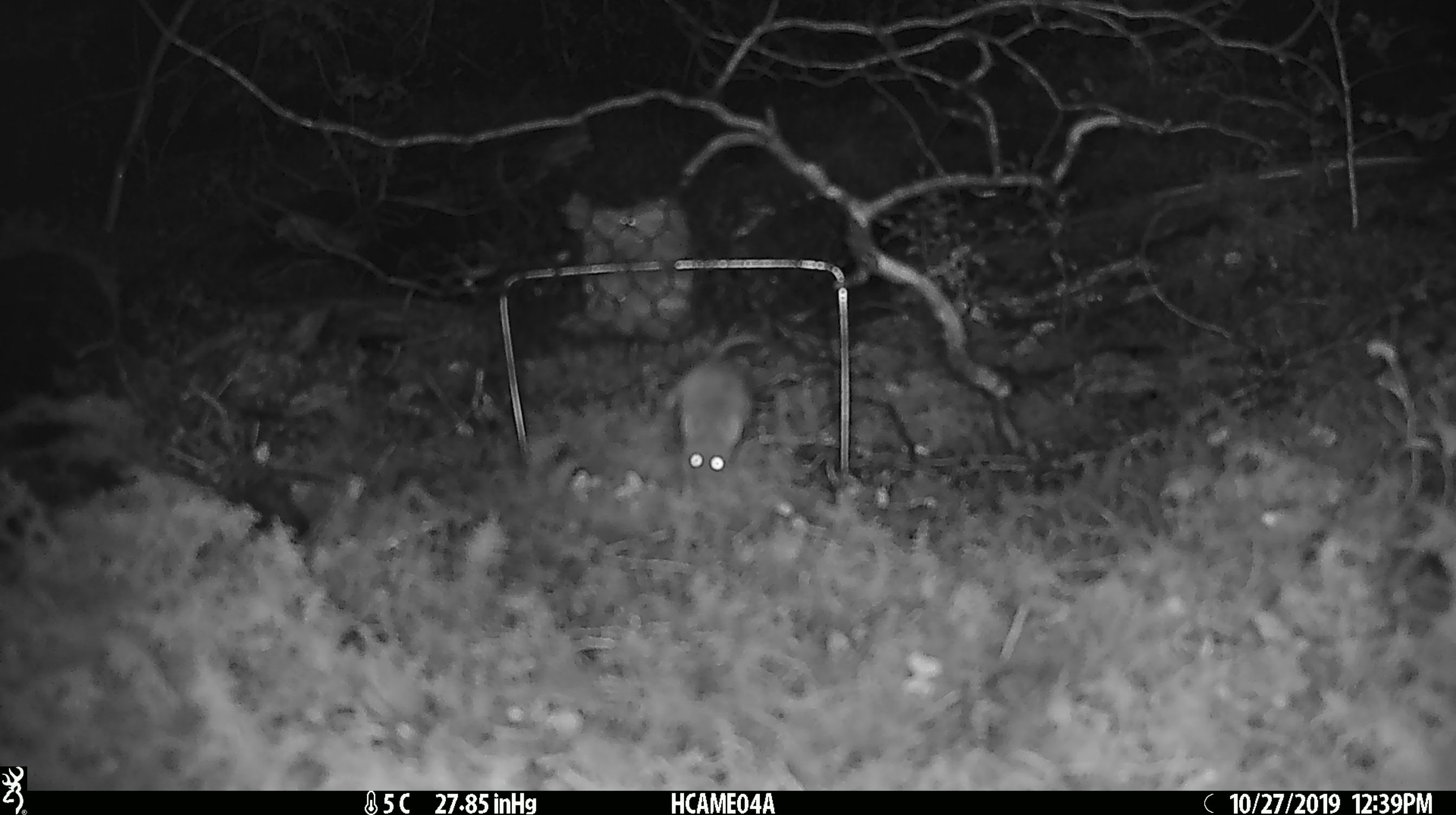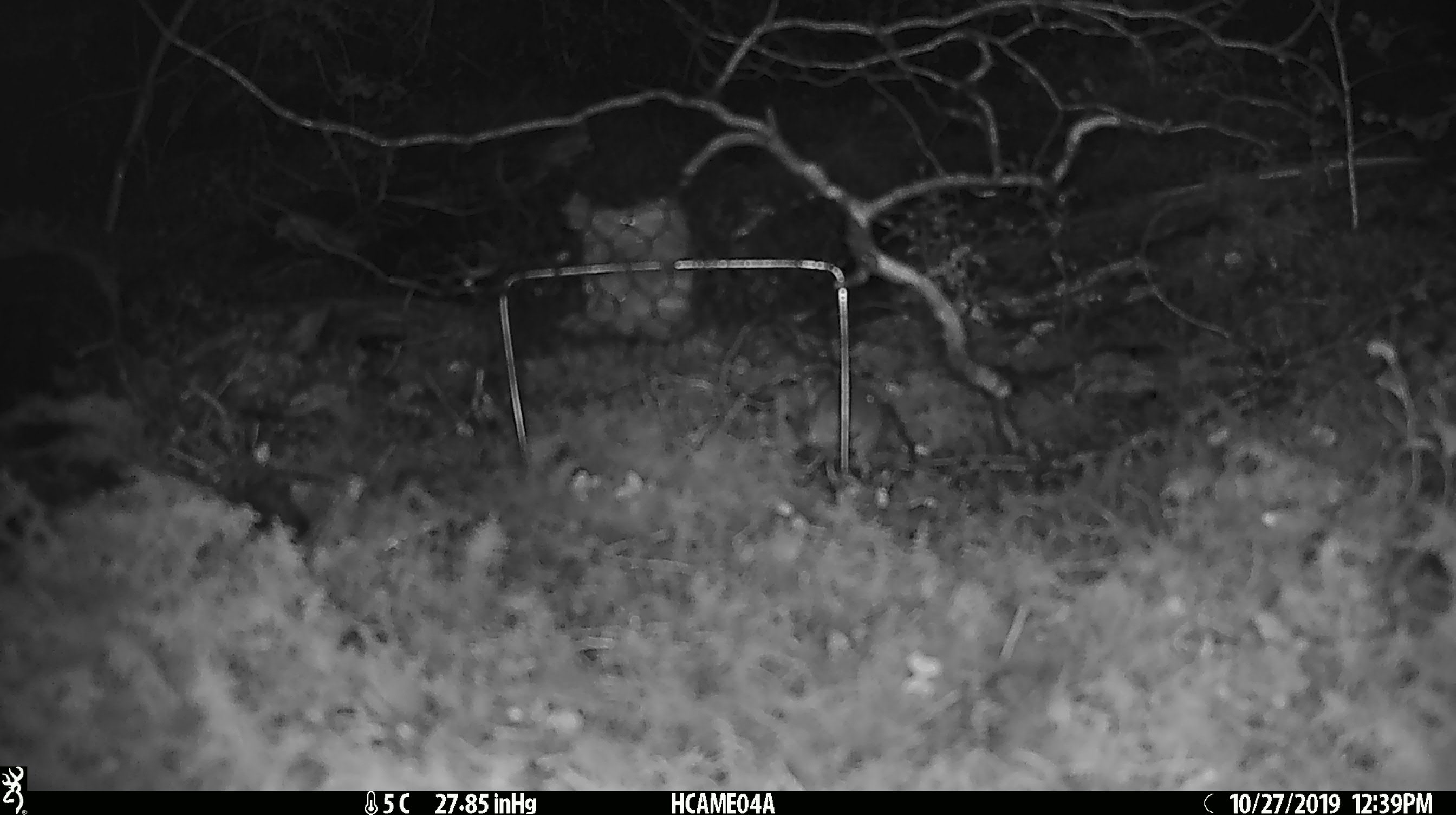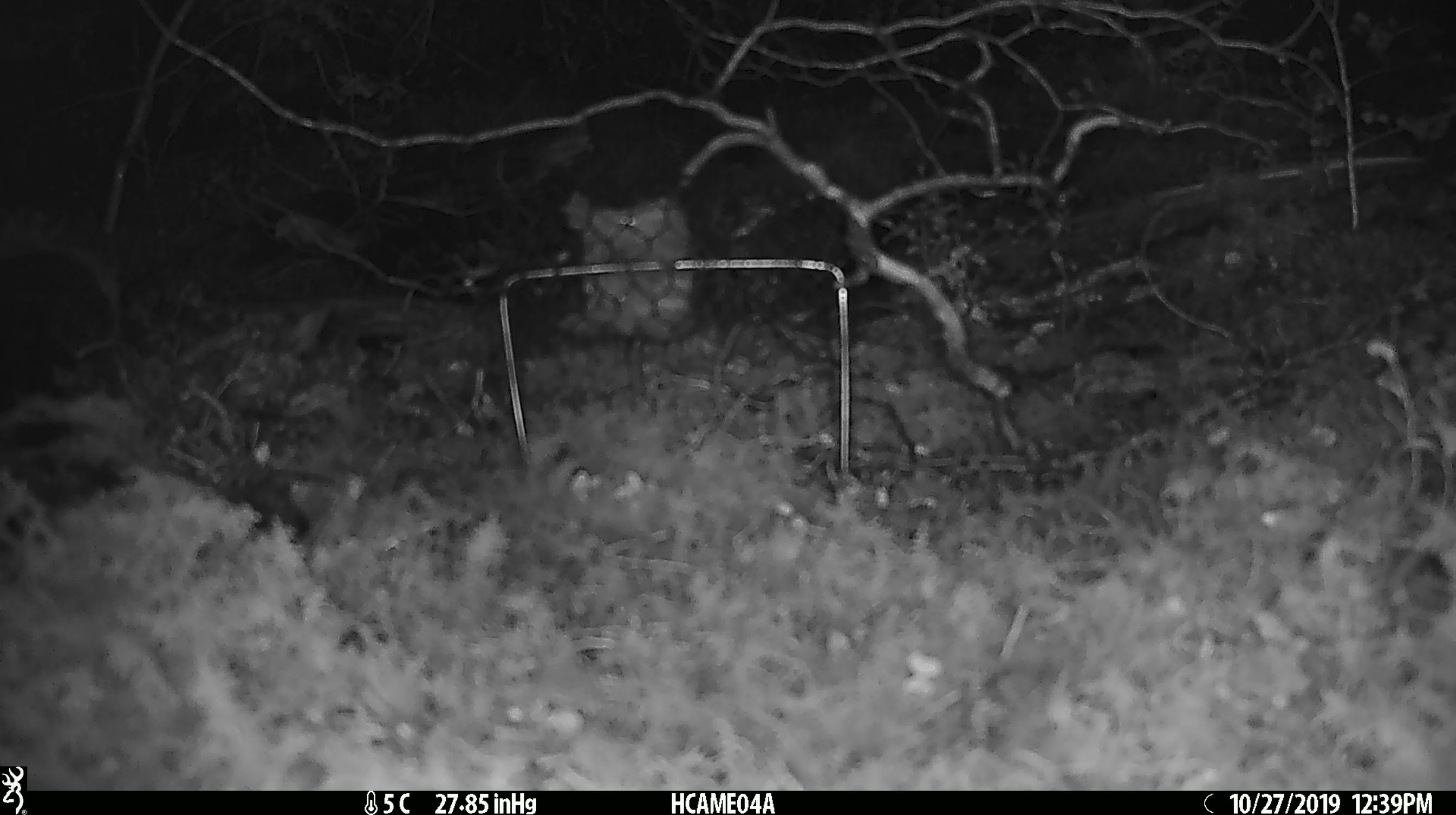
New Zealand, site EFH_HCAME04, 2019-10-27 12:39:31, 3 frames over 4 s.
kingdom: Animalia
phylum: Chordata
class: Mammalia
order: Rodentia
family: Muridae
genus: Mus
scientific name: Mus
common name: mouse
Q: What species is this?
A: Mouse (Mus).